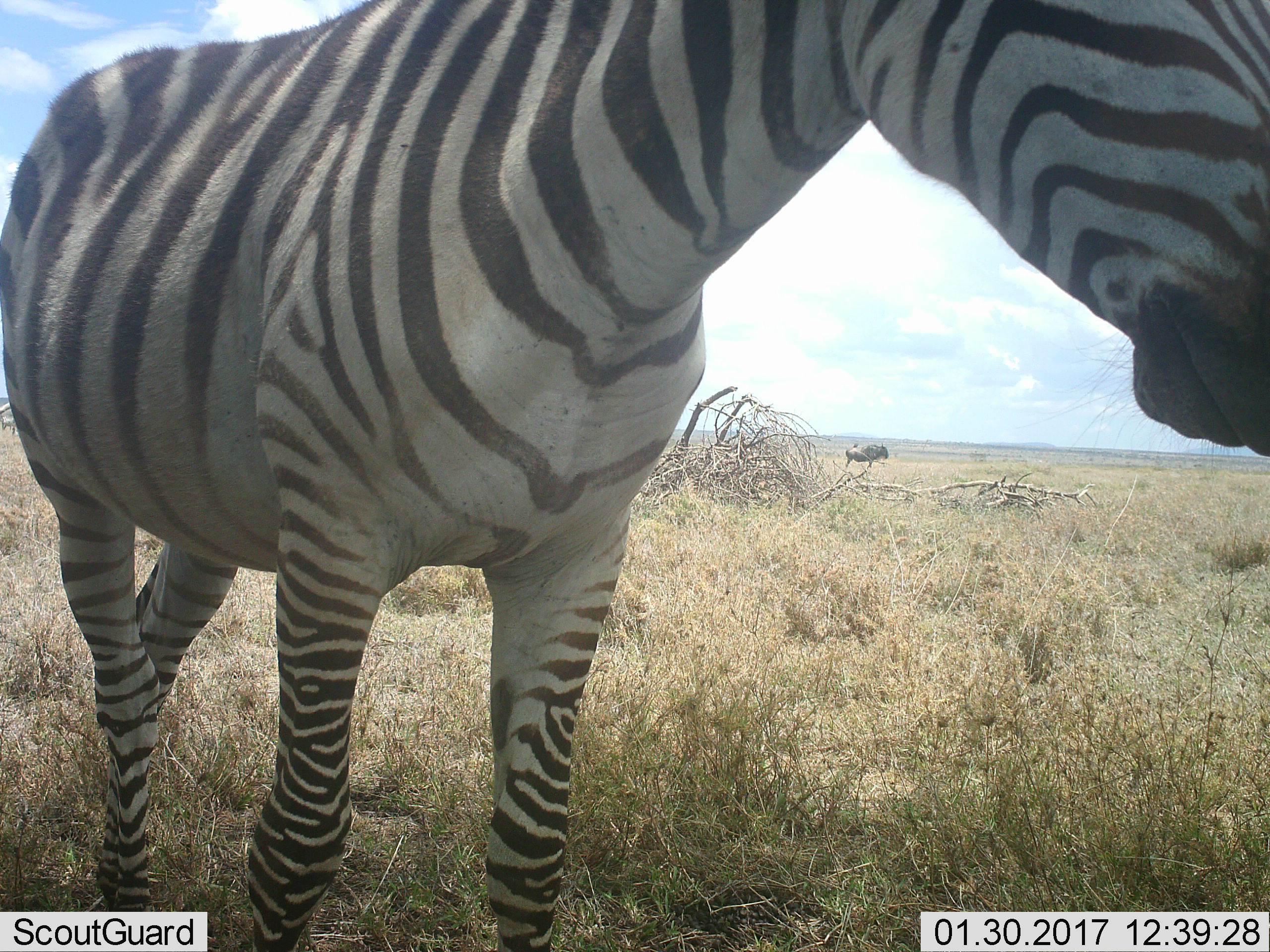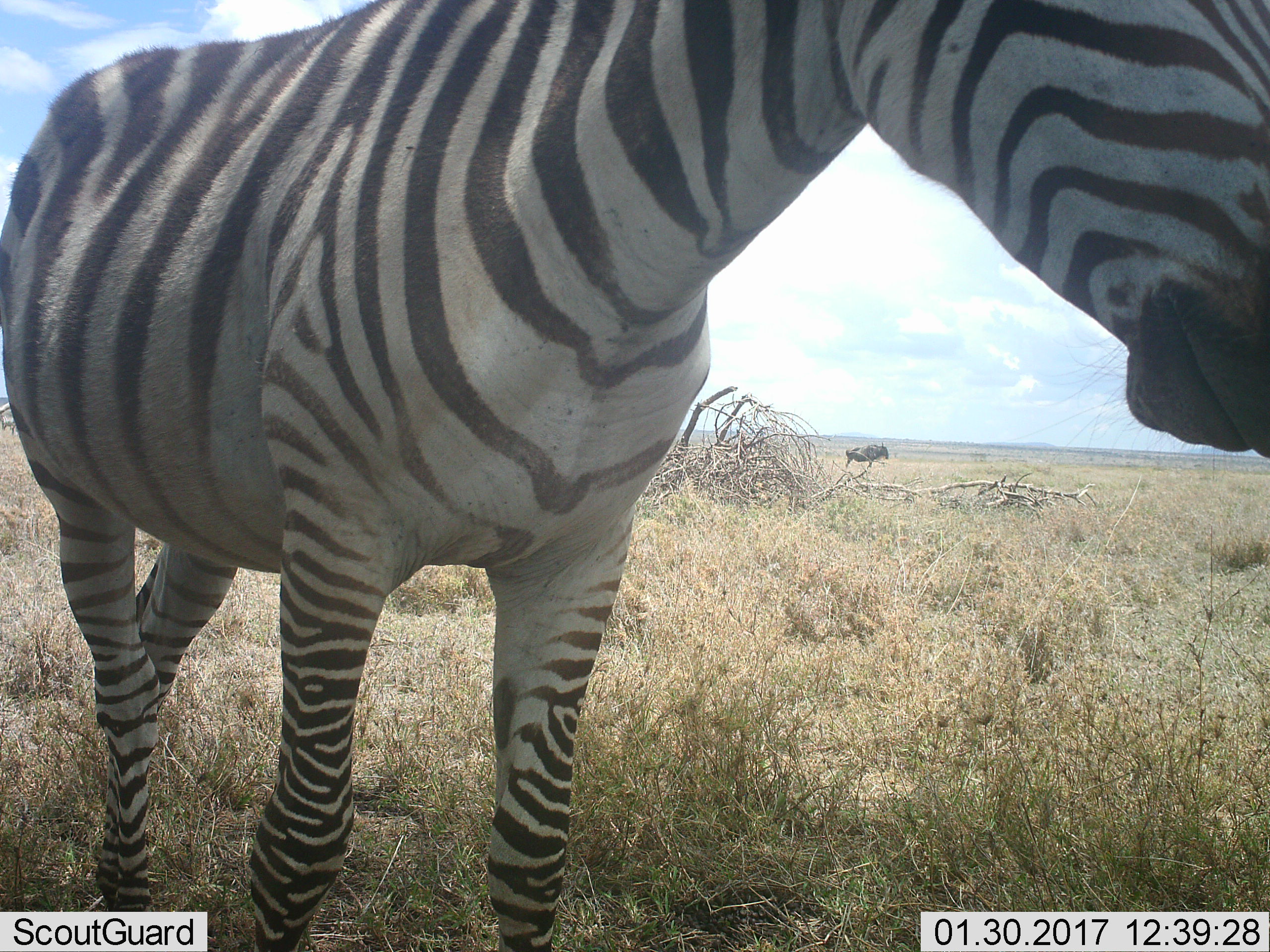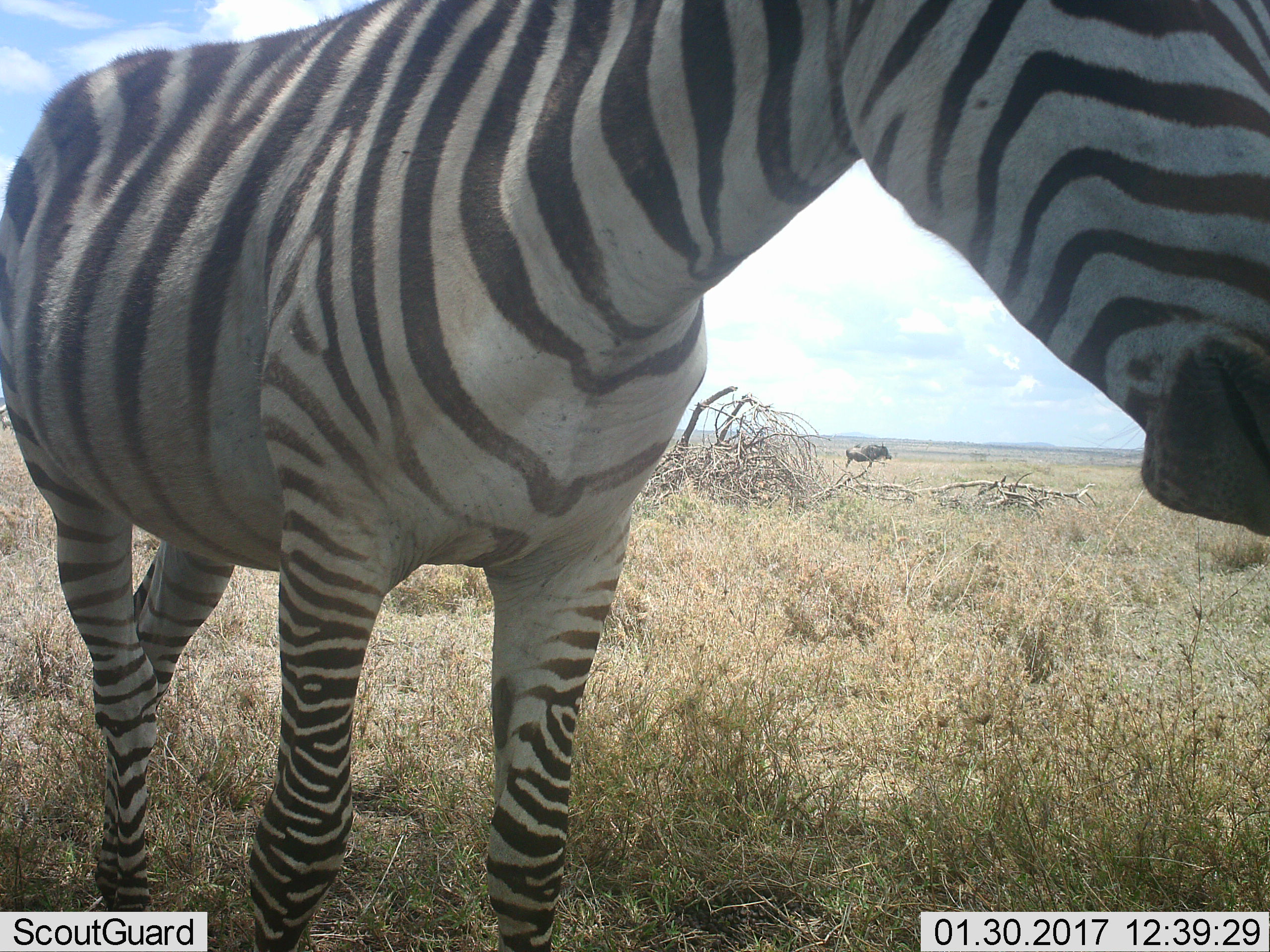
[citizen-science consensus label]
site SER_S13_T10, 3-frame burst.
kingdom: Animalia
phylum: Chordata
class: Mammalia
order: Perissodactyla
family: Equidae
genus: Equus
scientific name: Equus quagga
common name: plains zebra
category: zebraplains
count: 1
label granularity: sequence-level